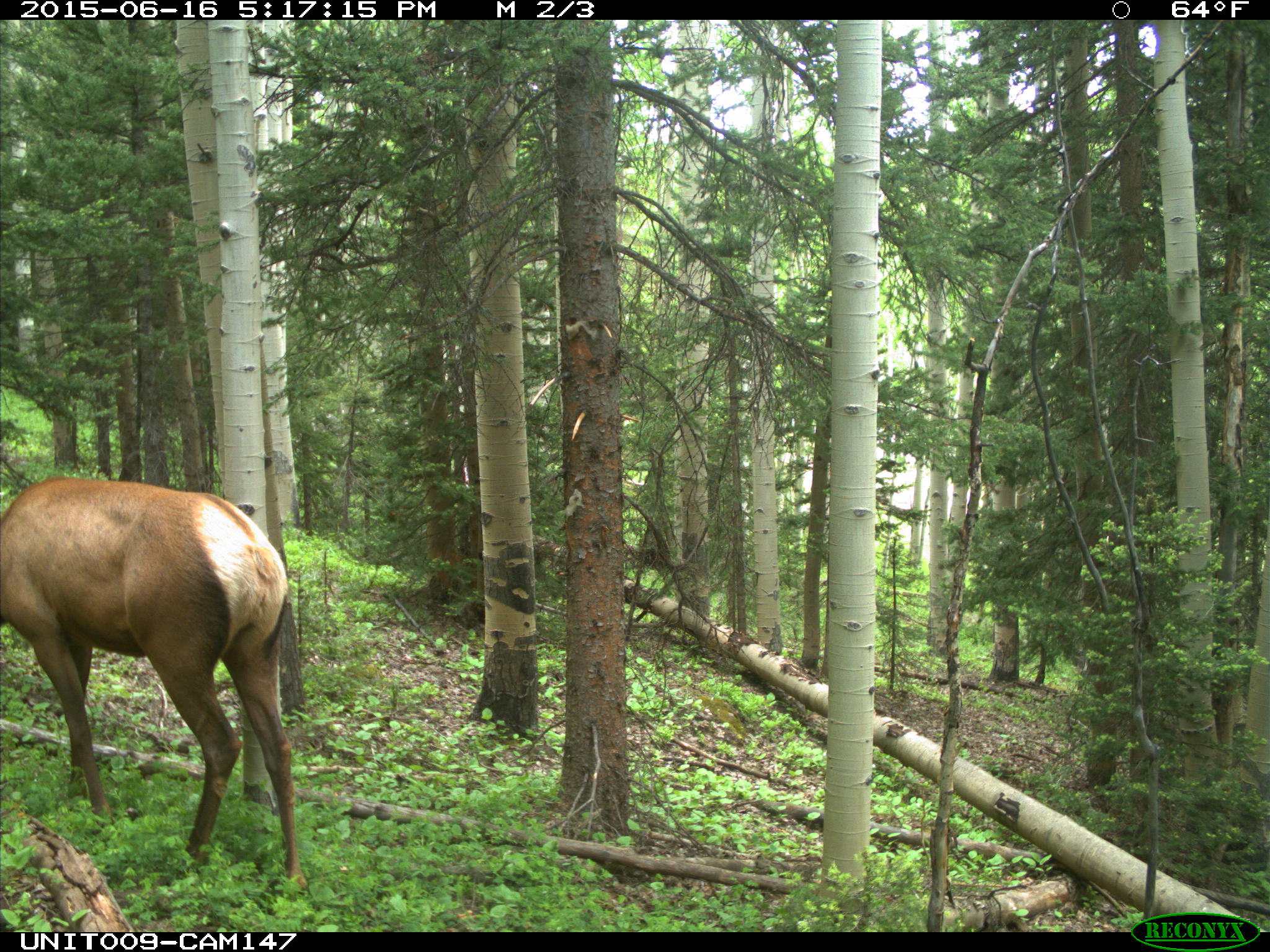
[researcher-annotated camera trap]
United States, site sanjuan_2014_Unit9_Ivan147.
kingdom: Animalia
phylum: Chordata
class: Mammalia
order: Artiodactyla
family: Cervidae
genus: Cervus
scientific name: Cervus elaphus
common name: red deer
Cervus elaphus (red deer).